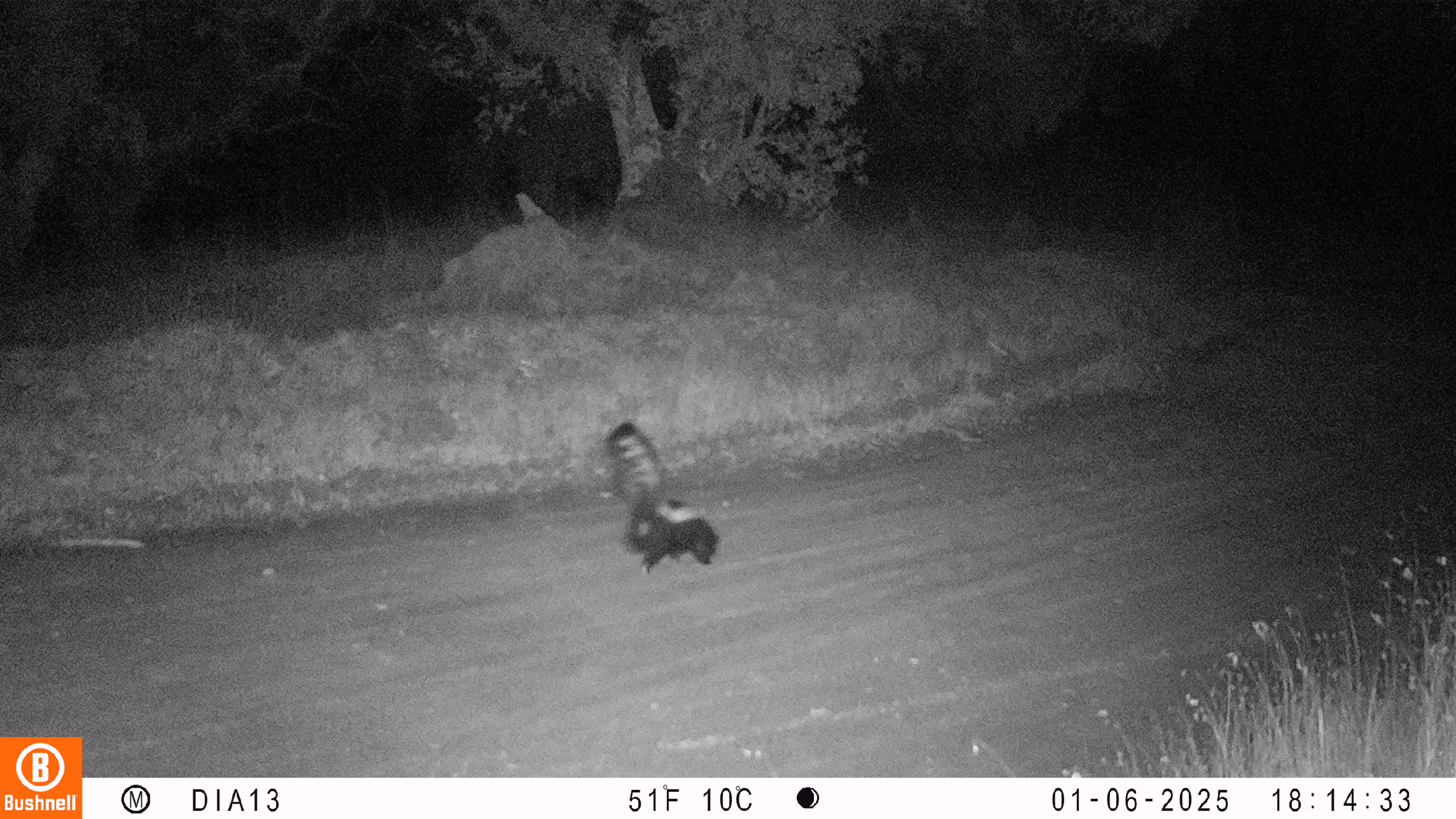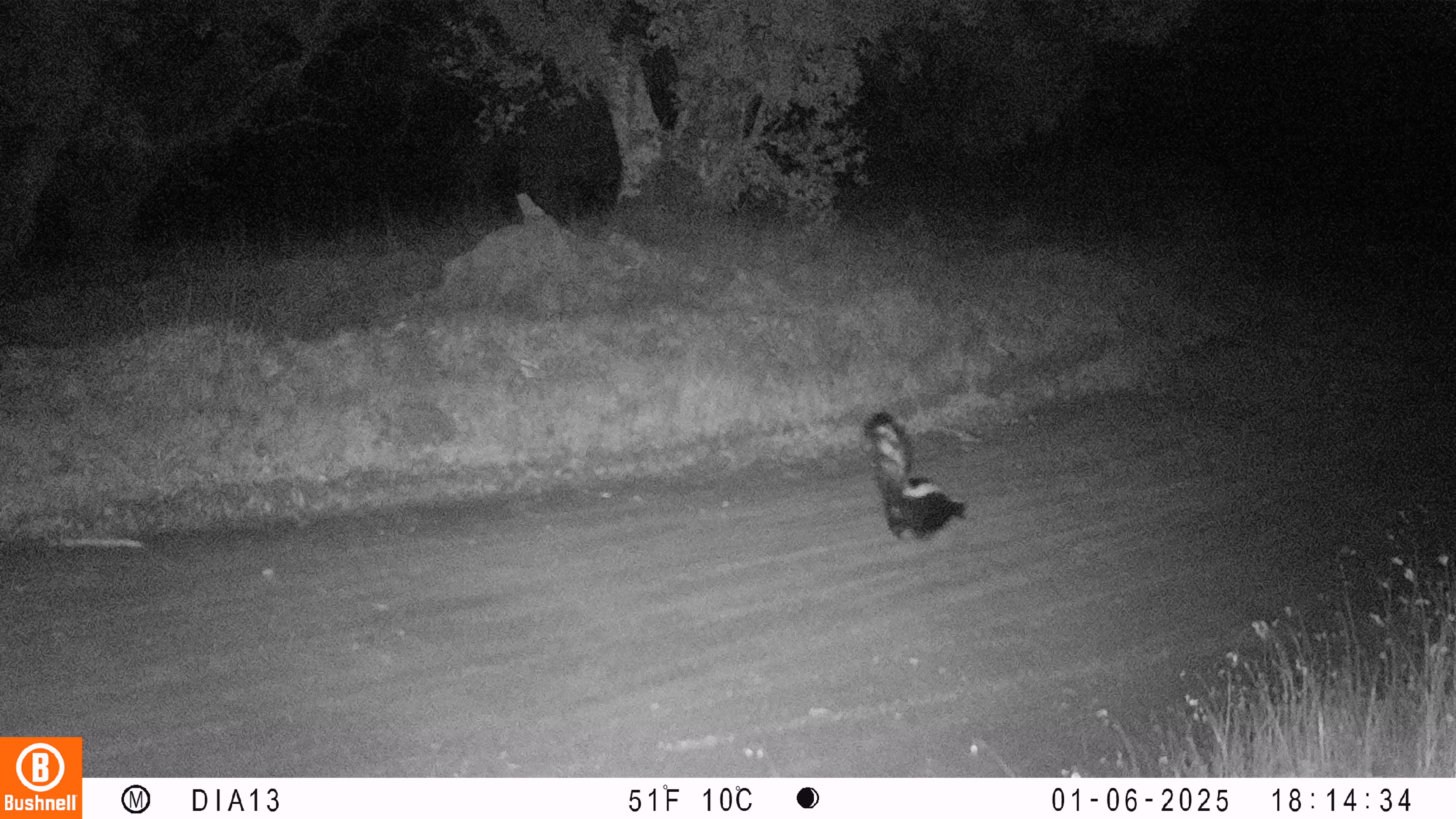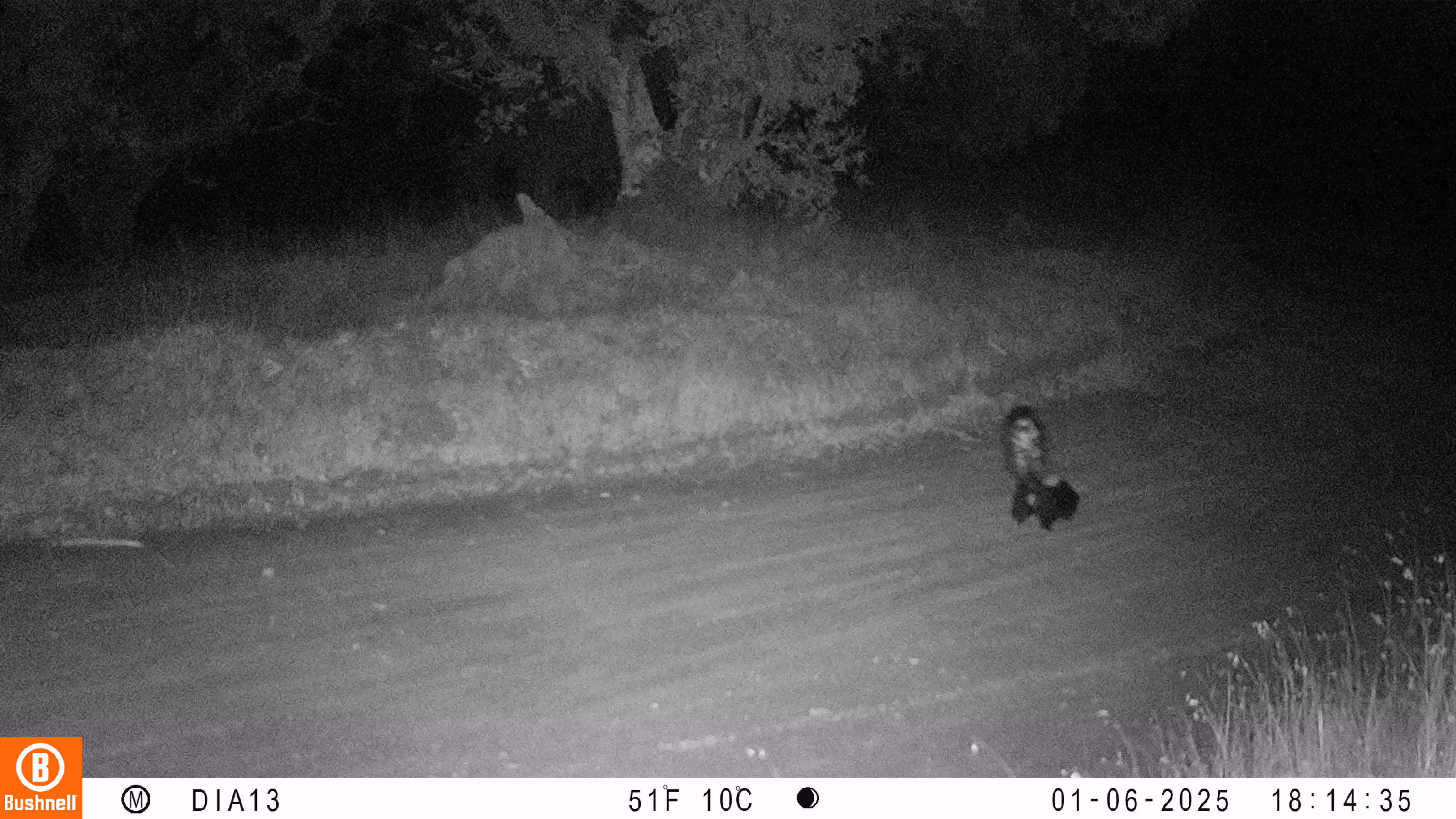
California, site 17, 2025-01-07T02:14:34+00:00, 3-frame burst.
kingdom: Animalia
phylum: Chordata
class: Mammalia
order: Carnivora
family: Mephitidae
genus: Mephitis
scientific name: Mephitis mephitis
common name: striped skunk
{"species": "striped skunk (Mephitis mephitis)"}